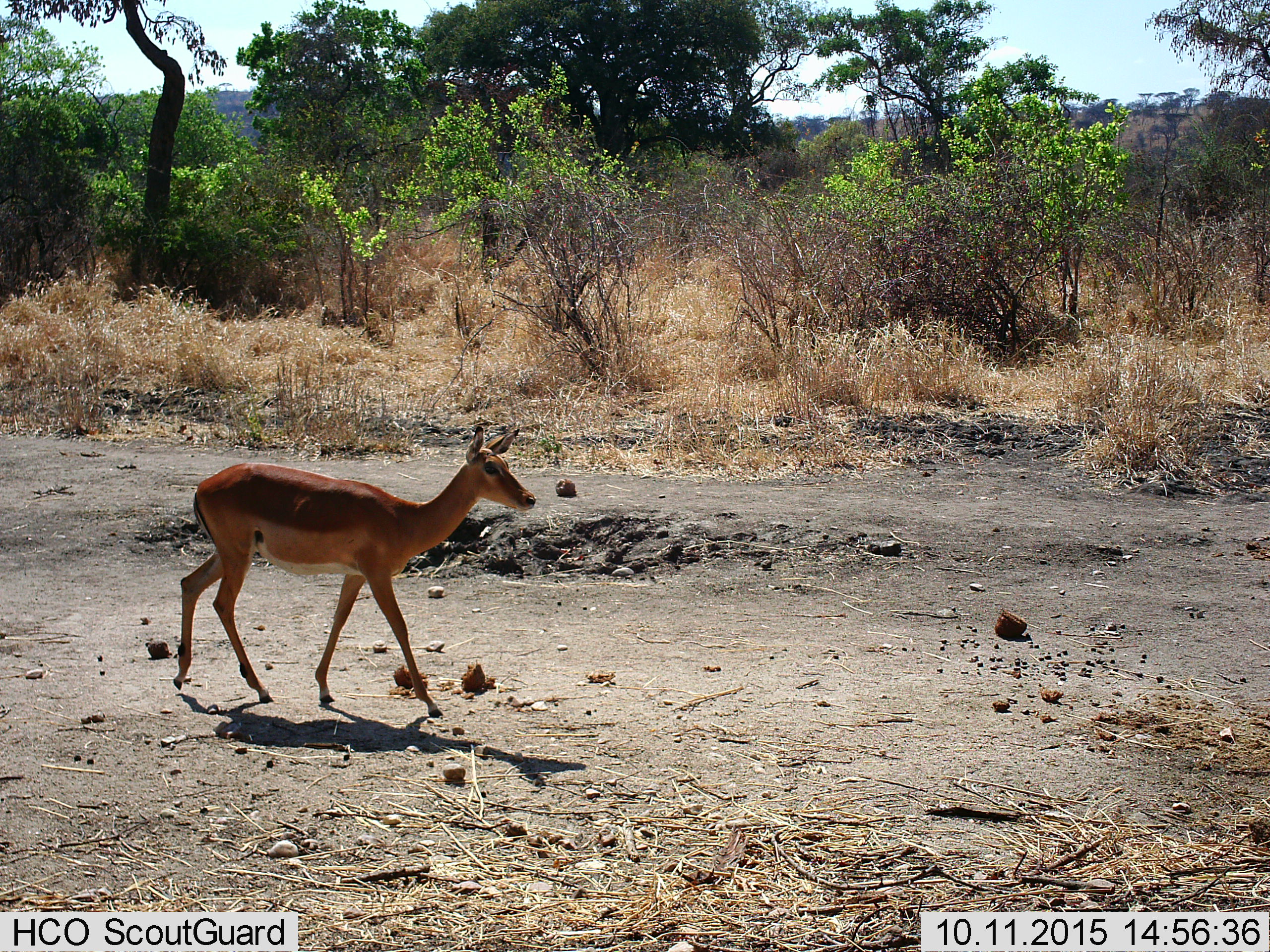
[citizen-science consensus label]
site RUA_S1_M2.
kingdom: Animalia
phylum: Chordata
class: Mammalia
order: Artiodactyla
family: Bovidae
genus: Aepyceros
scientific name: Aepyceros melampus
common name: impala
Impala (Aepyceros melampus), count 1. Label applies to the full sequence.